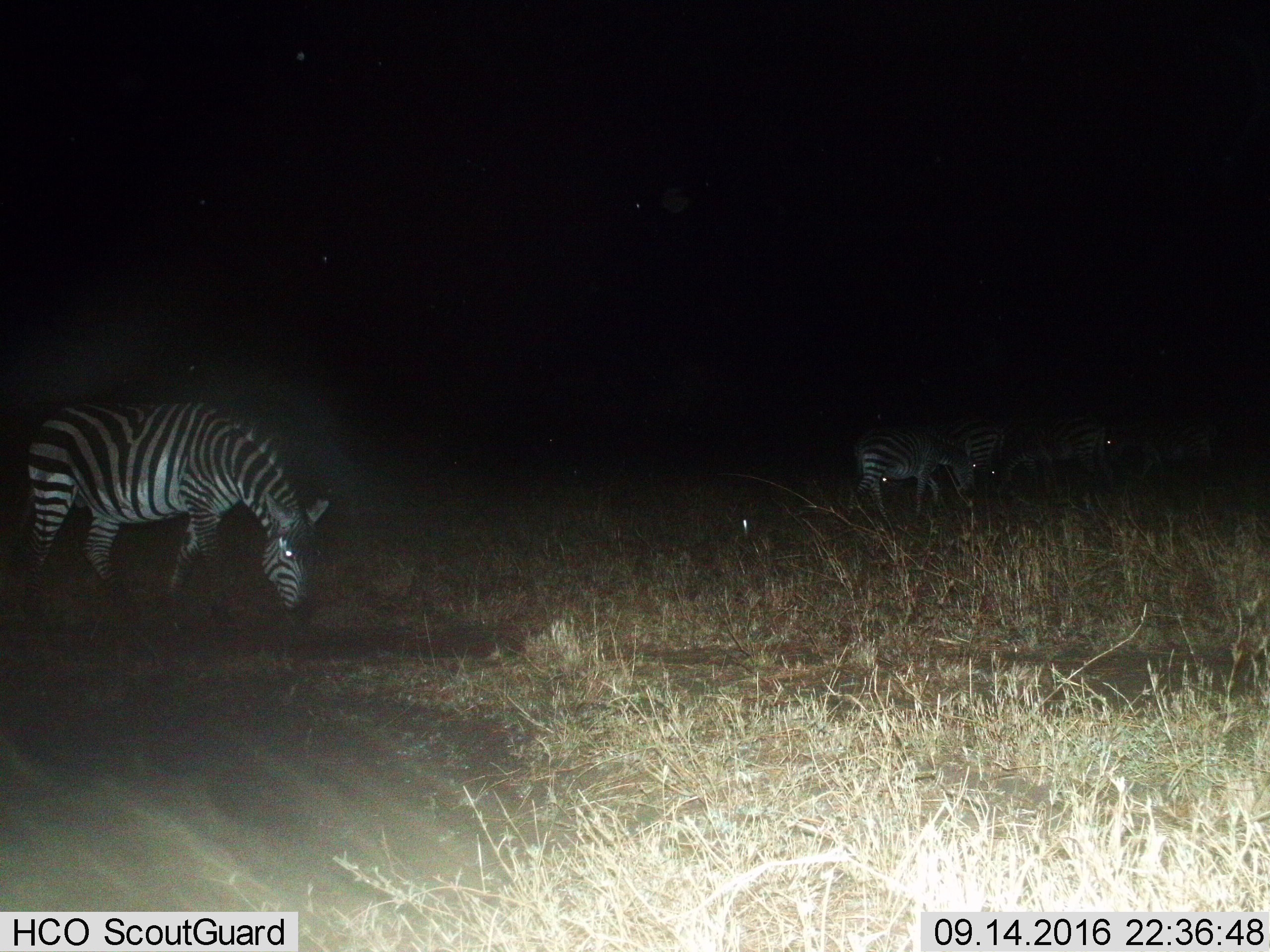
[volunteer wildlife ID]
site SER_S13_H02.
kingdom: Animalia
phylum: Chordata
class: Mammalia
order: Perissodactyla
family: Equidae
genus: Equus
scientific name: Equus quagga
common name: plains zebra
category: zebraplains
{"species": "zebraplains (plains zebra) (Equus quagga)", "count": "5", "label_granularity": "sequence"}